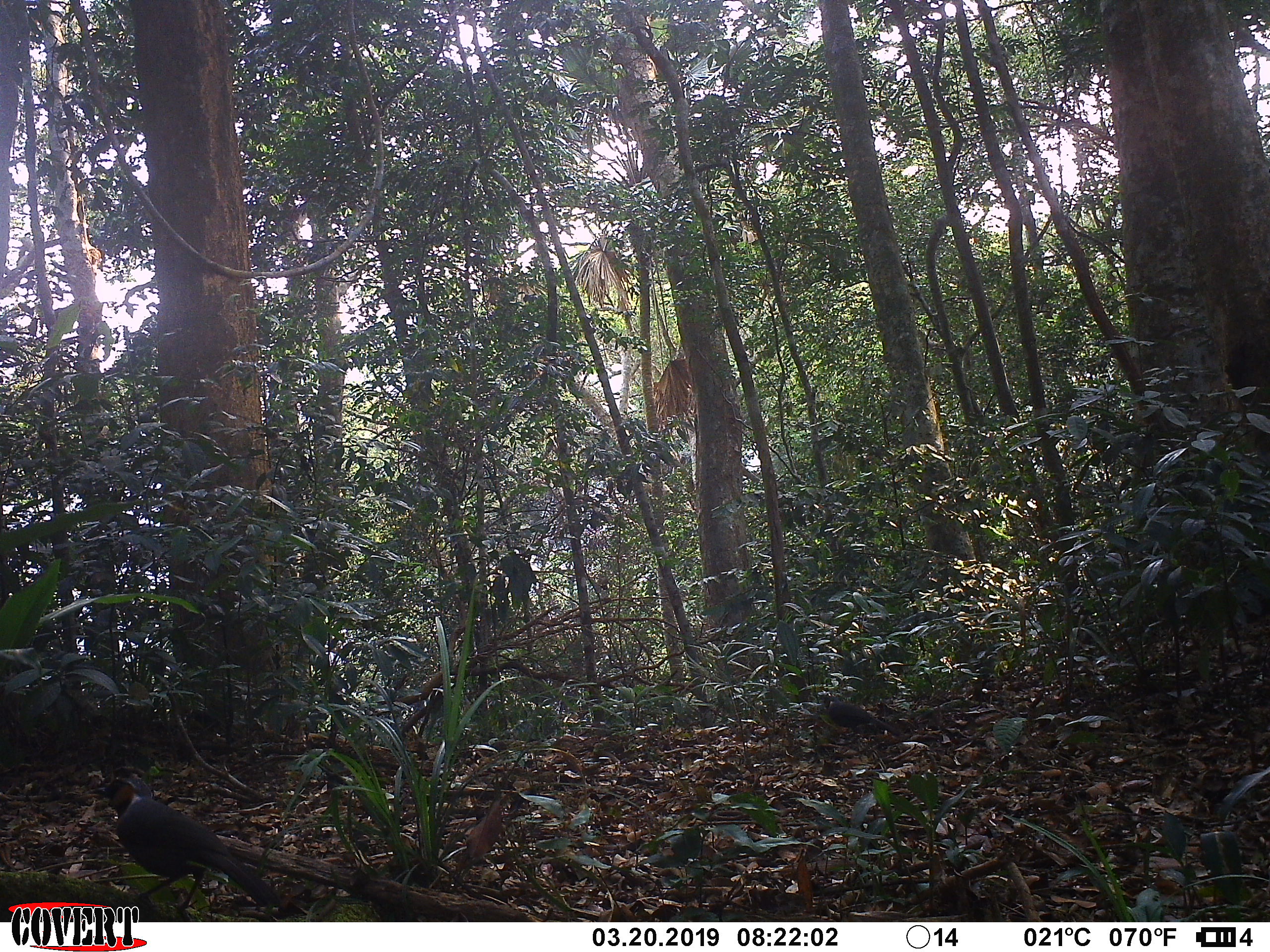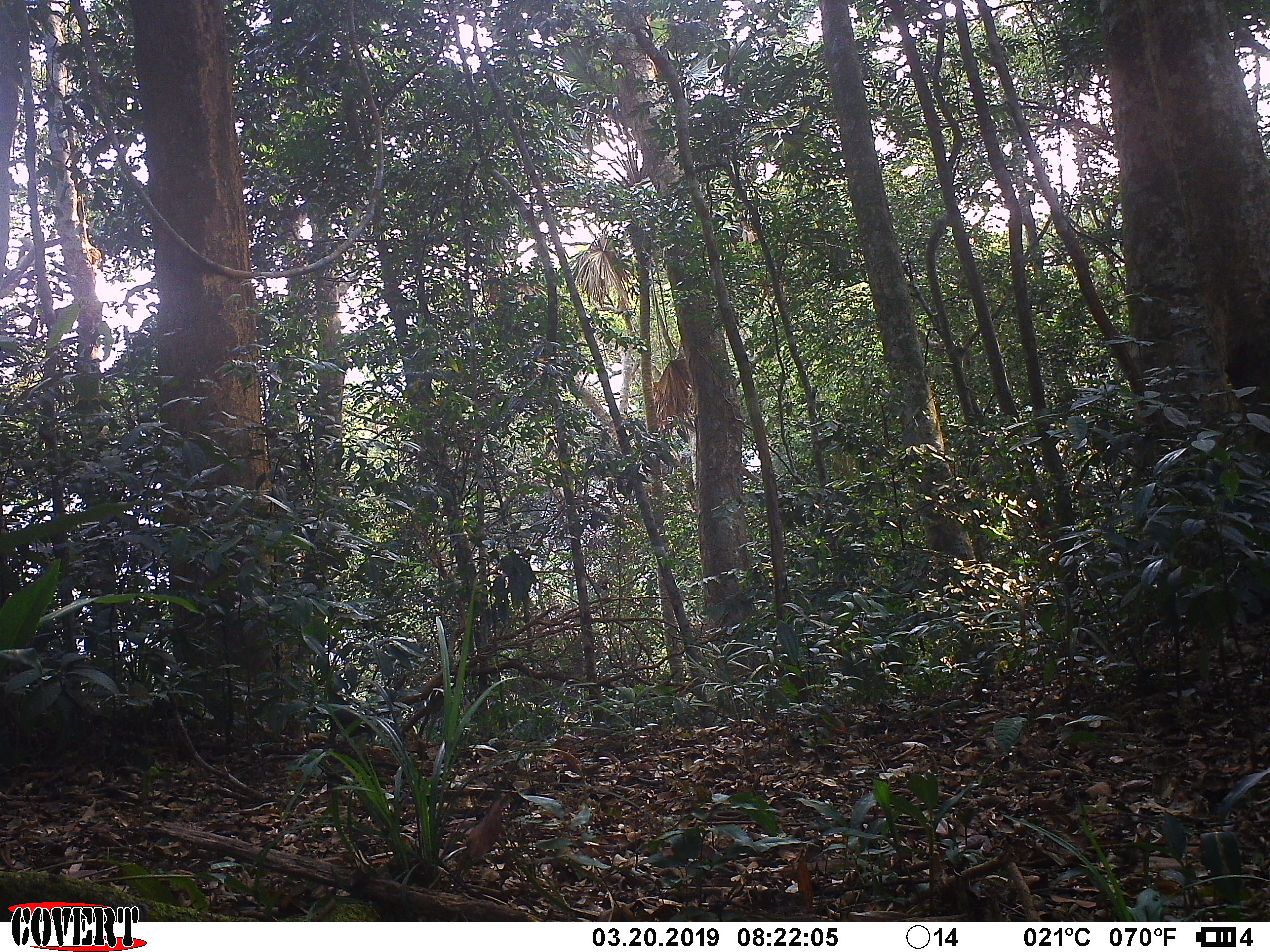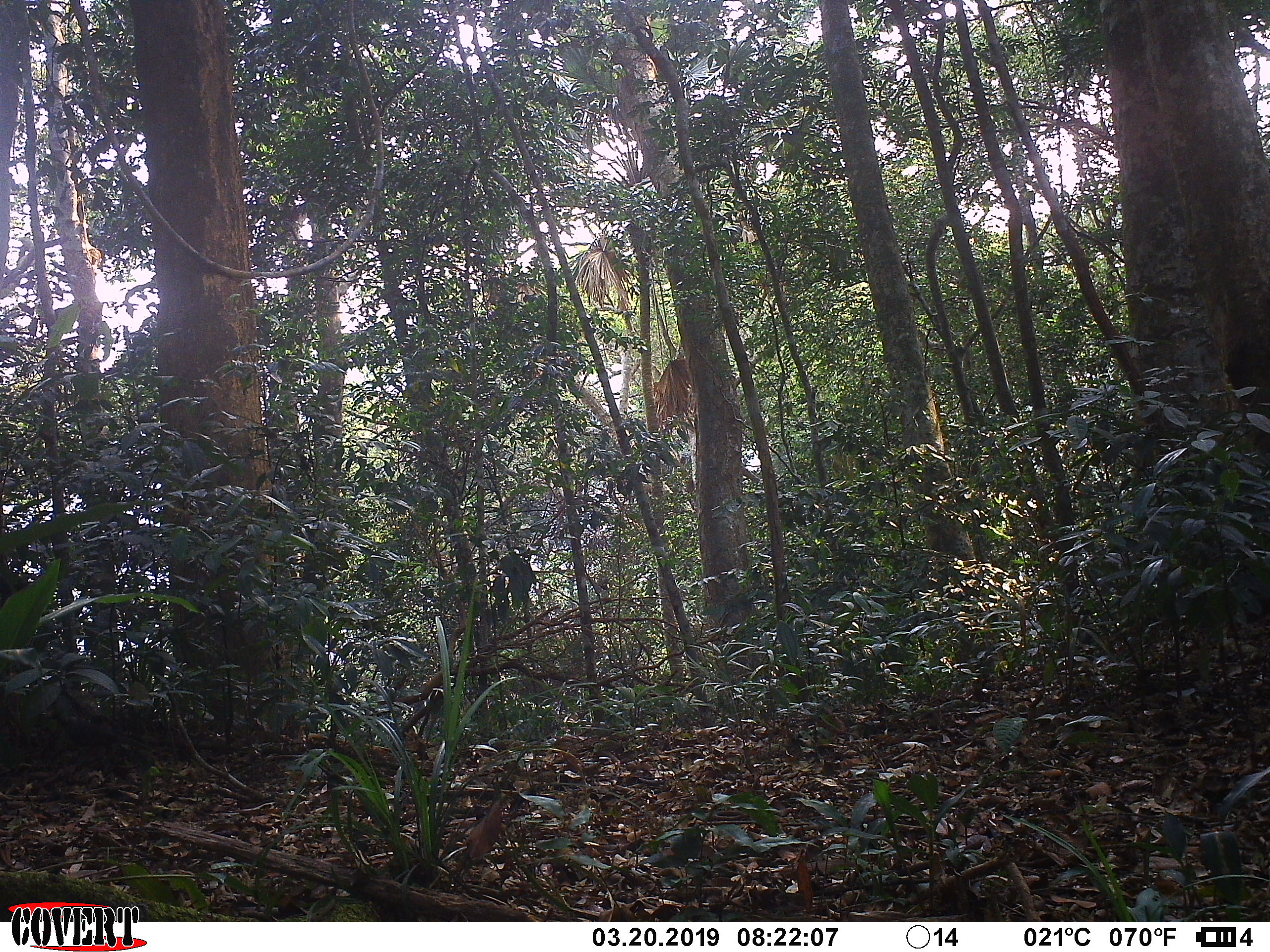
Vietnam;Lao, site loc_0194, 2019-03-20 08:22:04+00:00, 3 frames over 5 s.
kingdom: Animalia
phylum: Chordata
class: Aves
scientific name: Aves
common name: bird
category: unidentified bird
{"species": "unidentified bird (bird) (Aves)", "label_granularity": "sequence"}